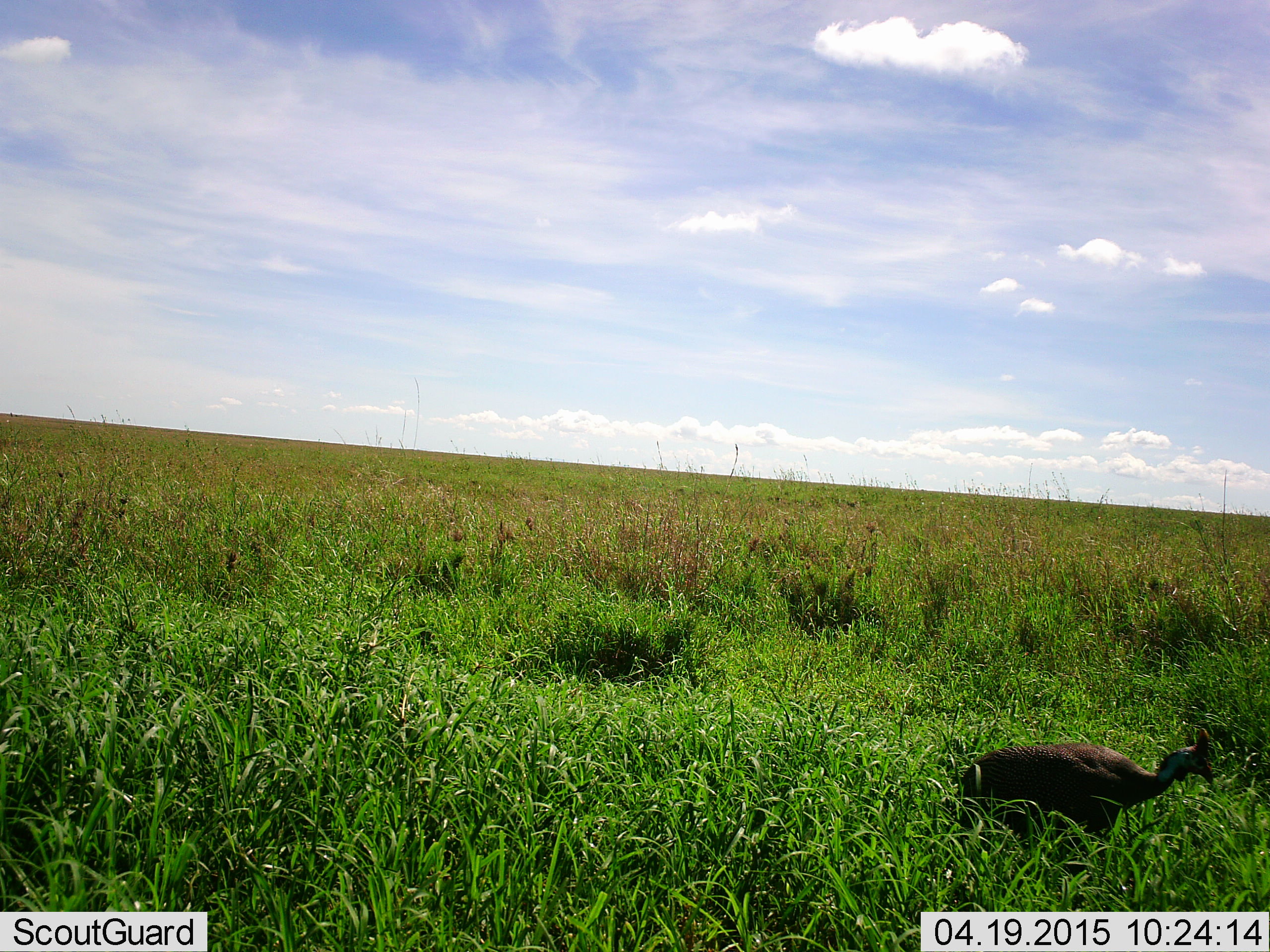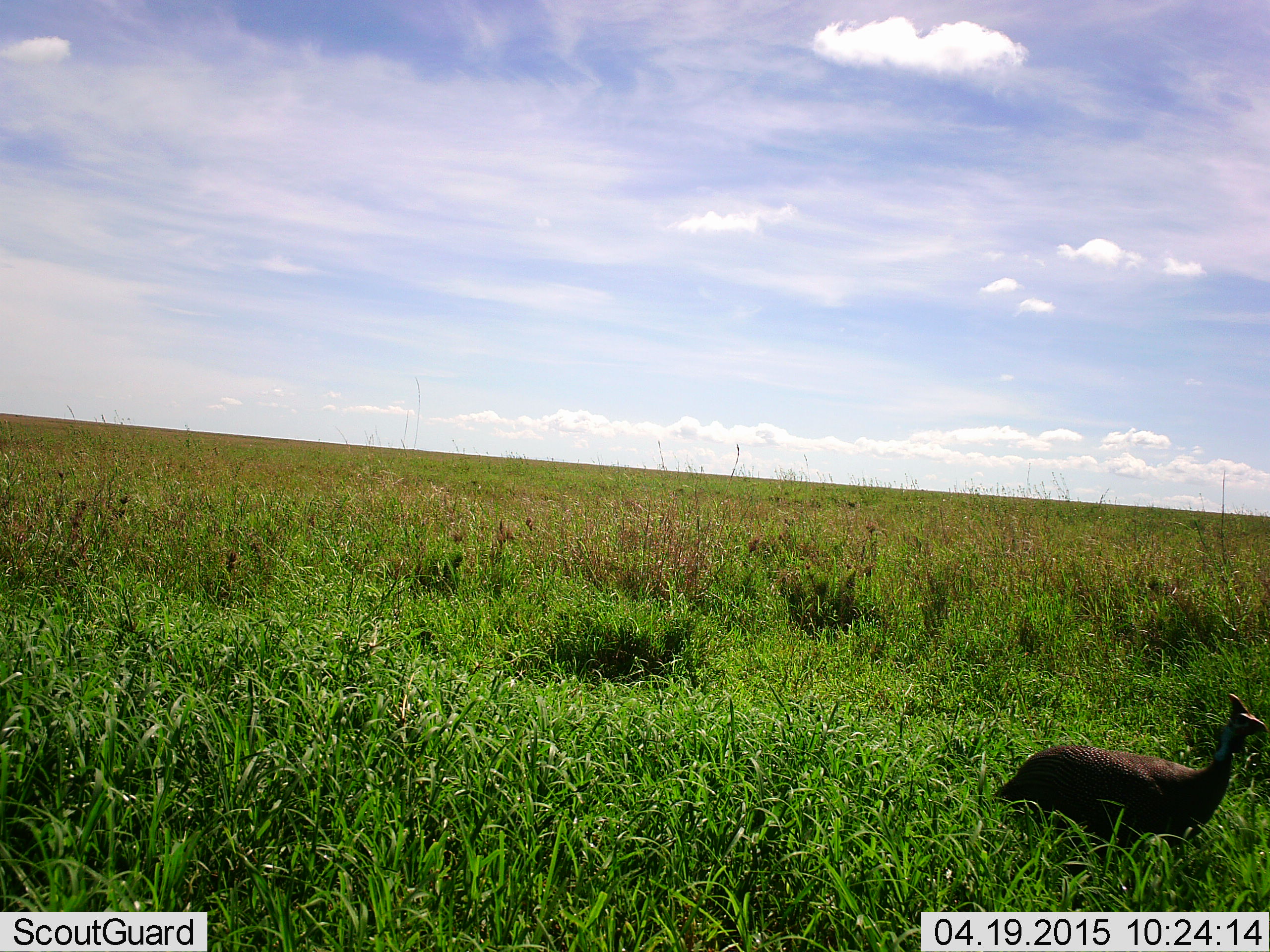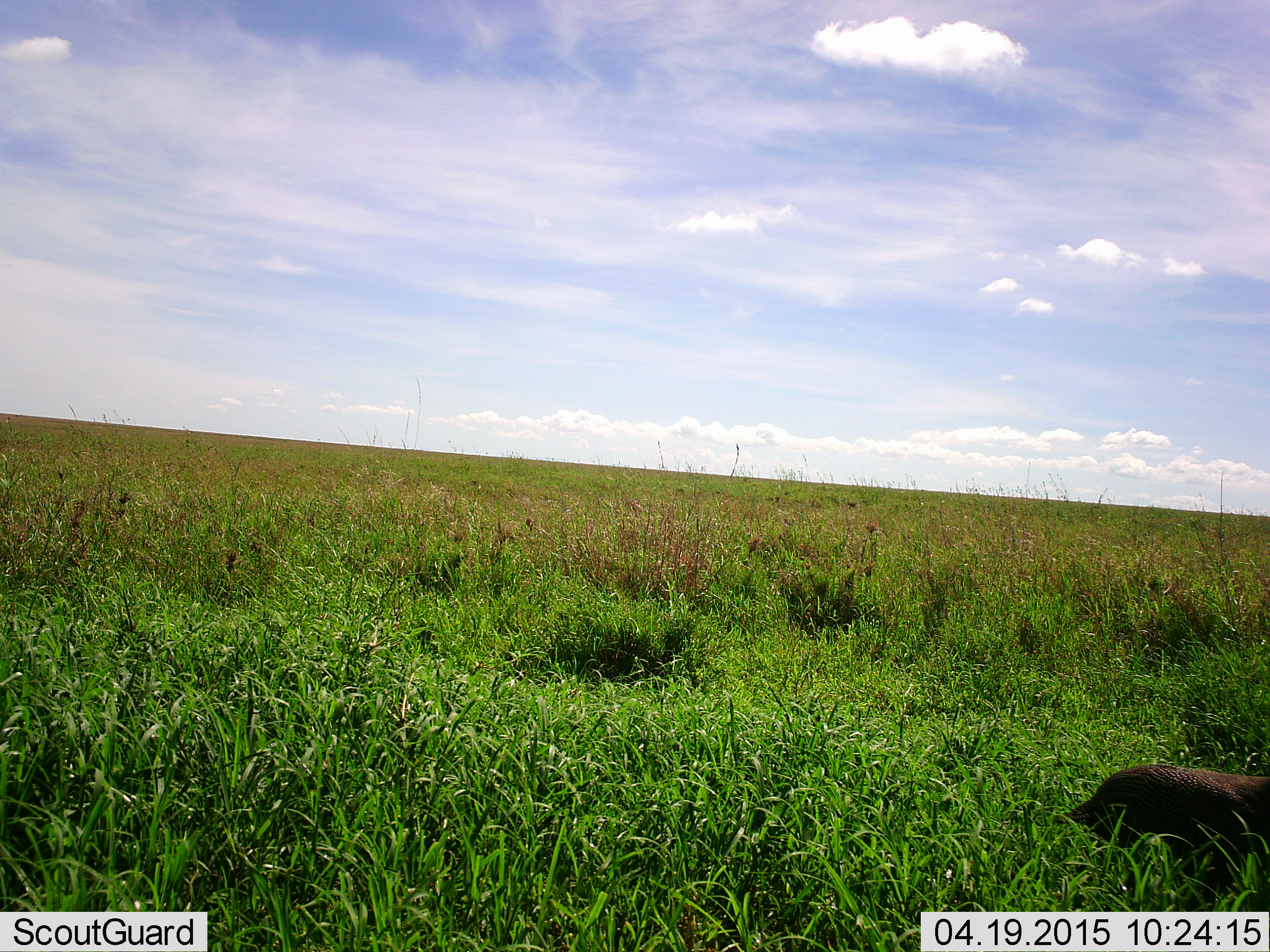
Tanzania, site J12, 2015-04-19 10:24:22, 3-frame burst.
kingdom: Animalia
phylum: Chordata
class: Aves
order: Galliformes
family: Numididae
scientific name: Numididae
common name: guinea fowl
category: guineafowl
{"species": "guineafowl (guinea fowl) (Numididae)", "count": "1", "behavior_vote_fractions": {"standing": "10%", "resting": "0%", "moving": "100%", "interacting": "0%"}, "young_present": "0%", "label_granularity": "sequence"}